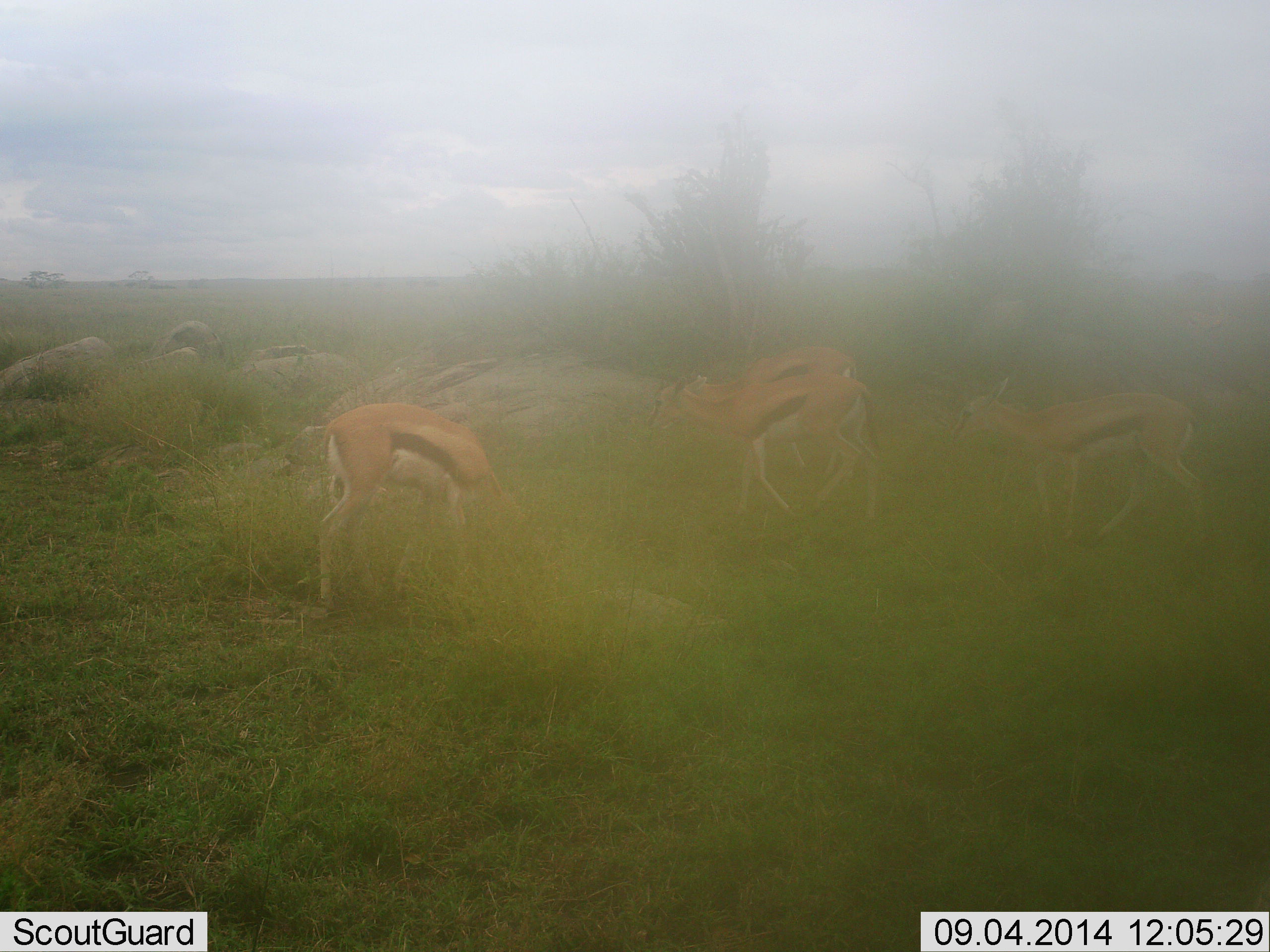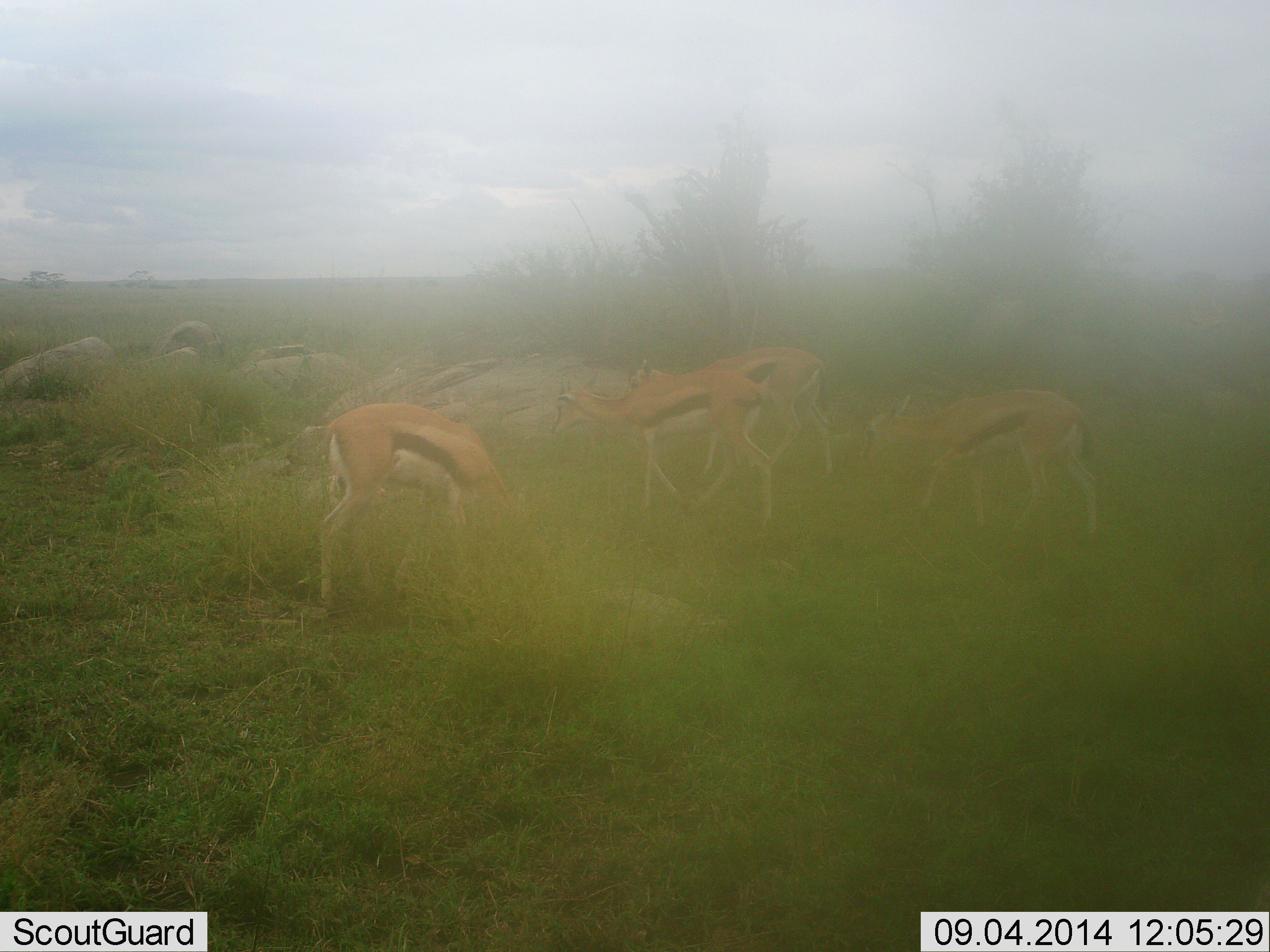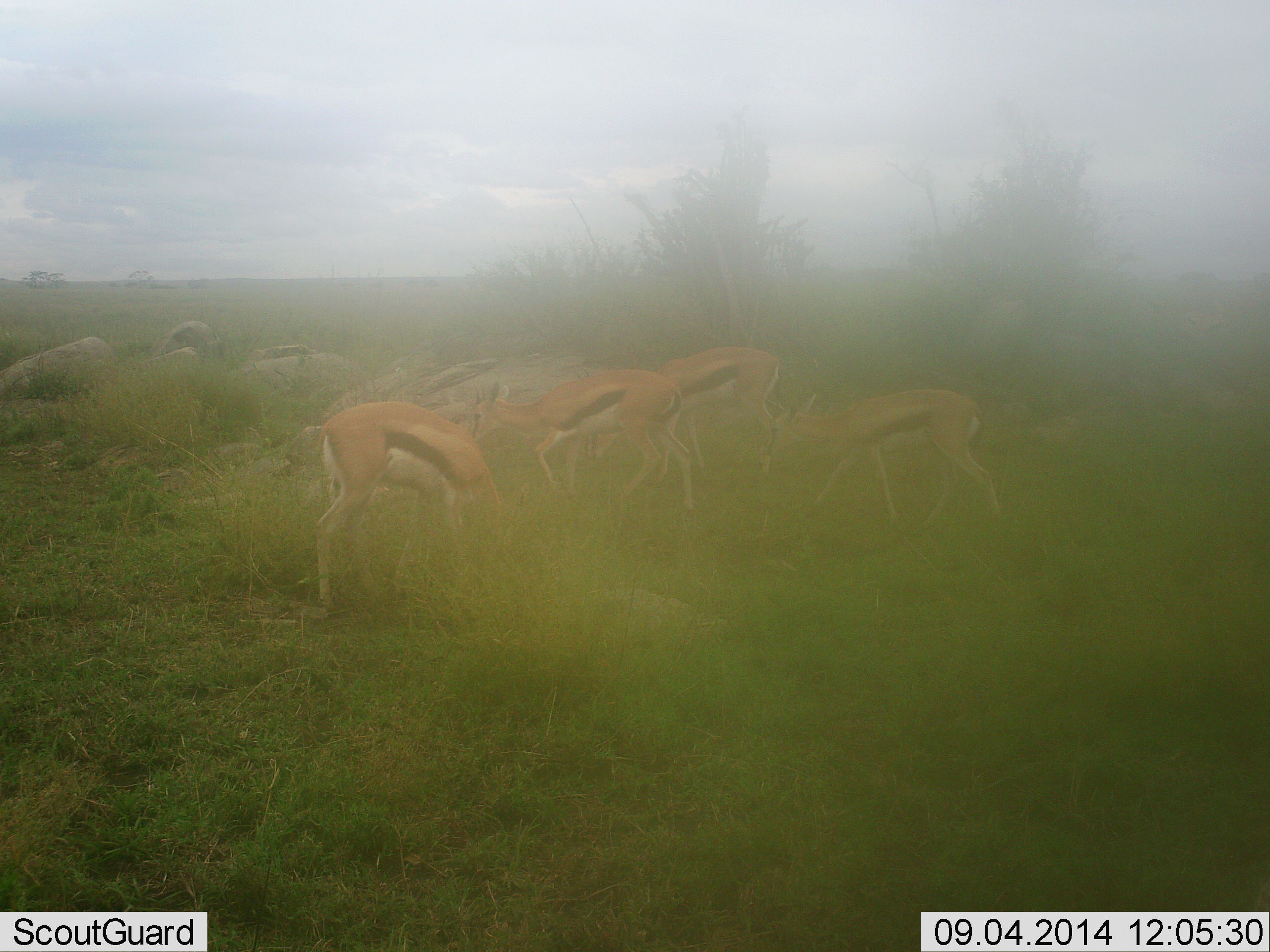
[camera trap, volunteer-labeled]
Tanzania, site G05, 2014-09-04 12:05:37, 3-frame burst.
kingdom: Animalia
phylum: Chordata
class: Mammalia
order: Artiodactyla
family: Bovidae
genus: Eudorcas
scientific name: Eudorcas thomsonii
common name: thomson's gazelle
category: gazellethomsons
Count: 4.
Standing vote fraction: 30%.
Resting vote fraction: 0%.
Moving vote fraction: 80%.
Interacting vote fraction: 0%.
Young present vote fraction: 10%.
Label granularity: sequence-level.